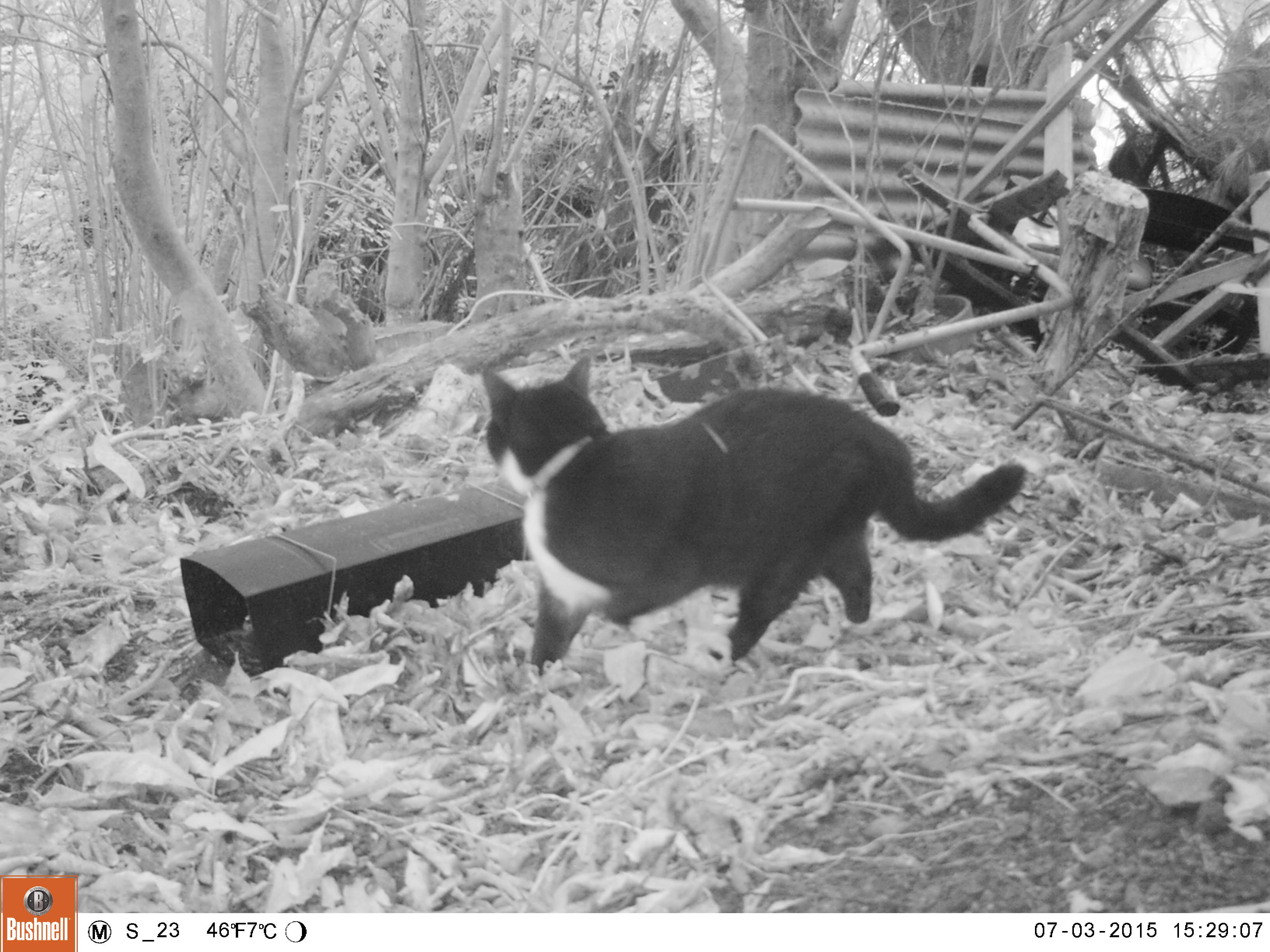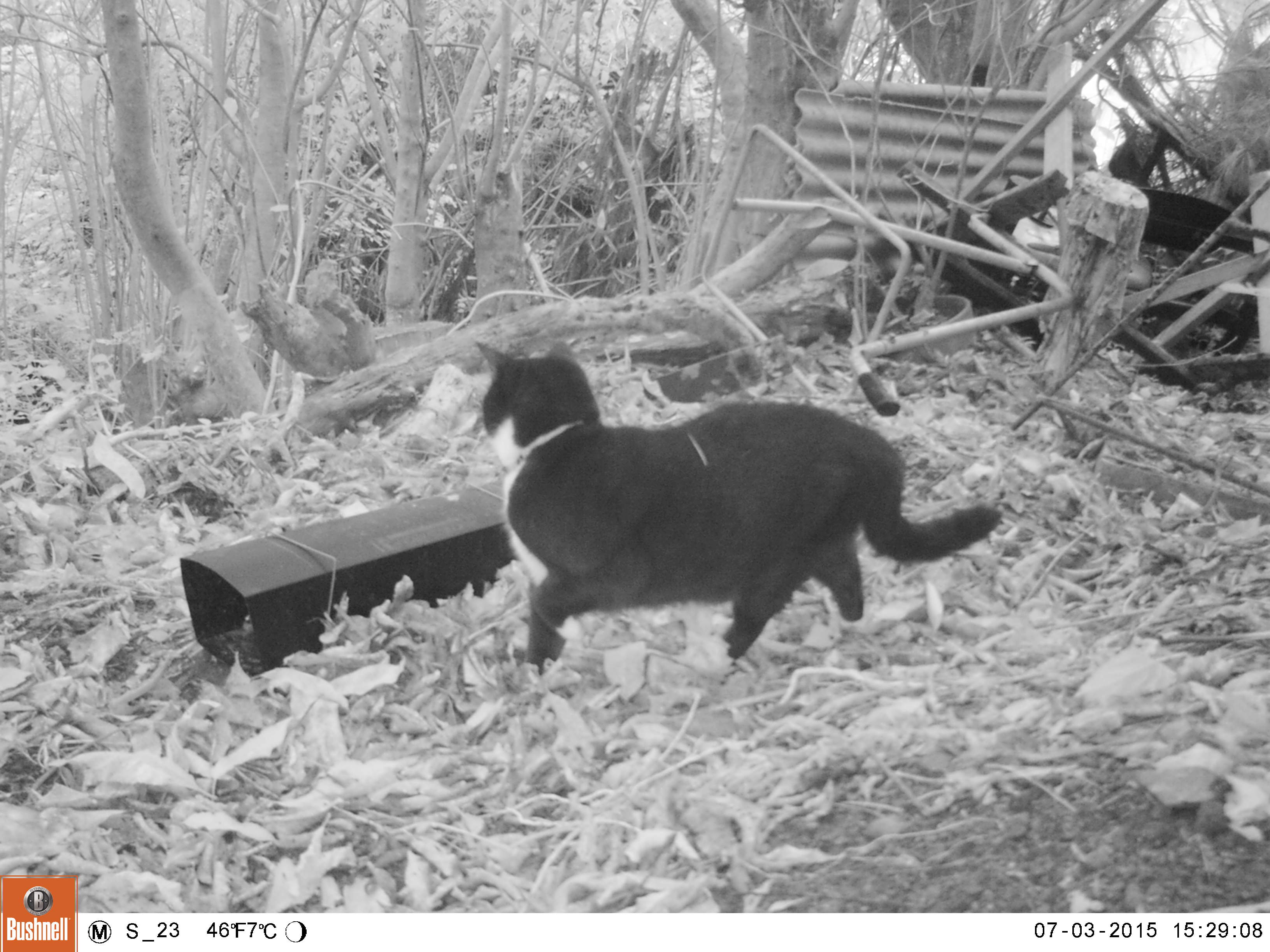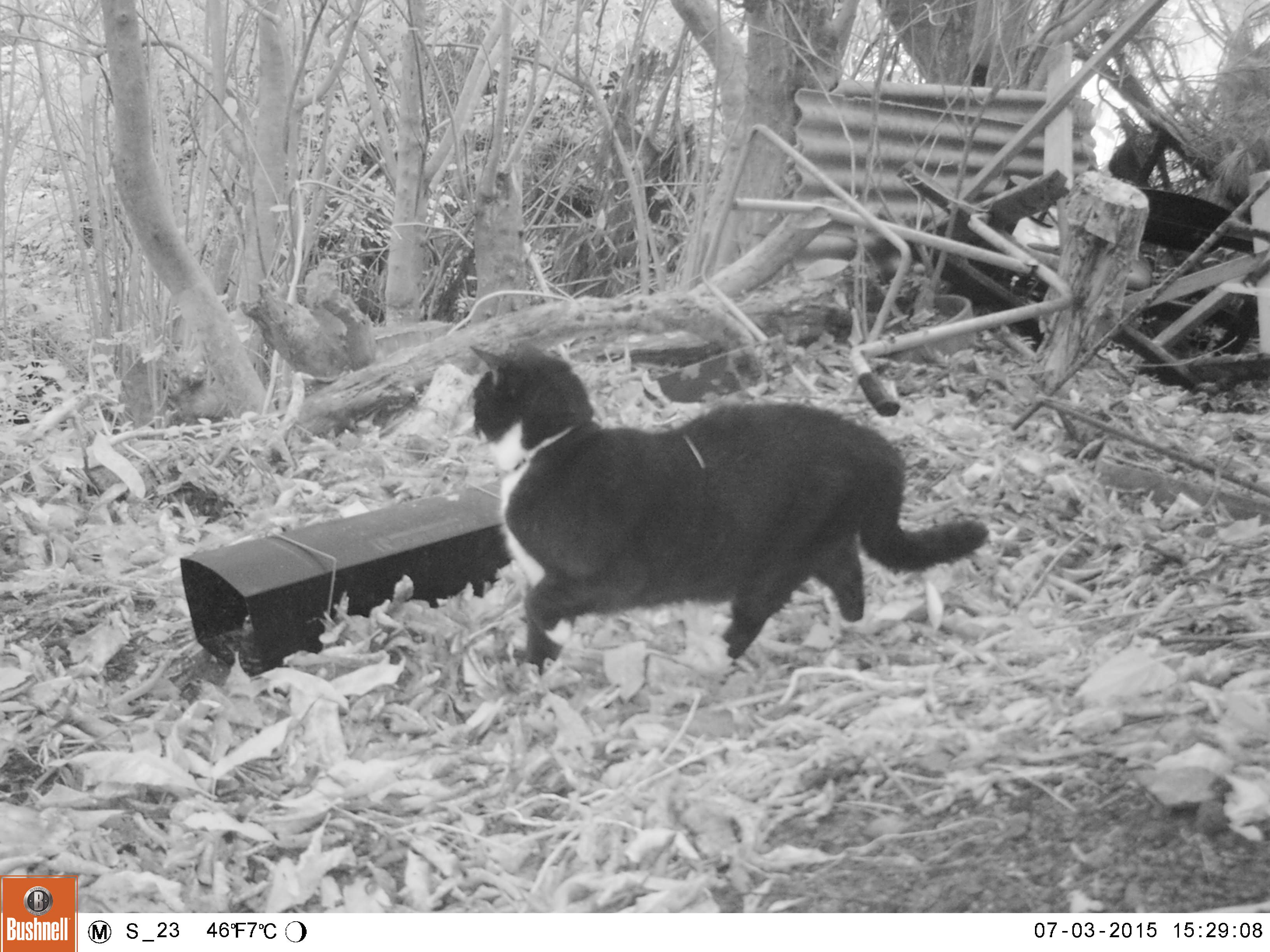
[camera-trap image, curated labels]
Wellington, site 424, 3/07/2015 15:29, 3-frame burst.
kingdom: Animalia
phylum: Chordata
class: Mammalia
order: Carnivora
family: Felidae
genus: Felis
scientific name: Felis catus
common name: cat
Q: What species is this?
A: Cat (Felis catus).